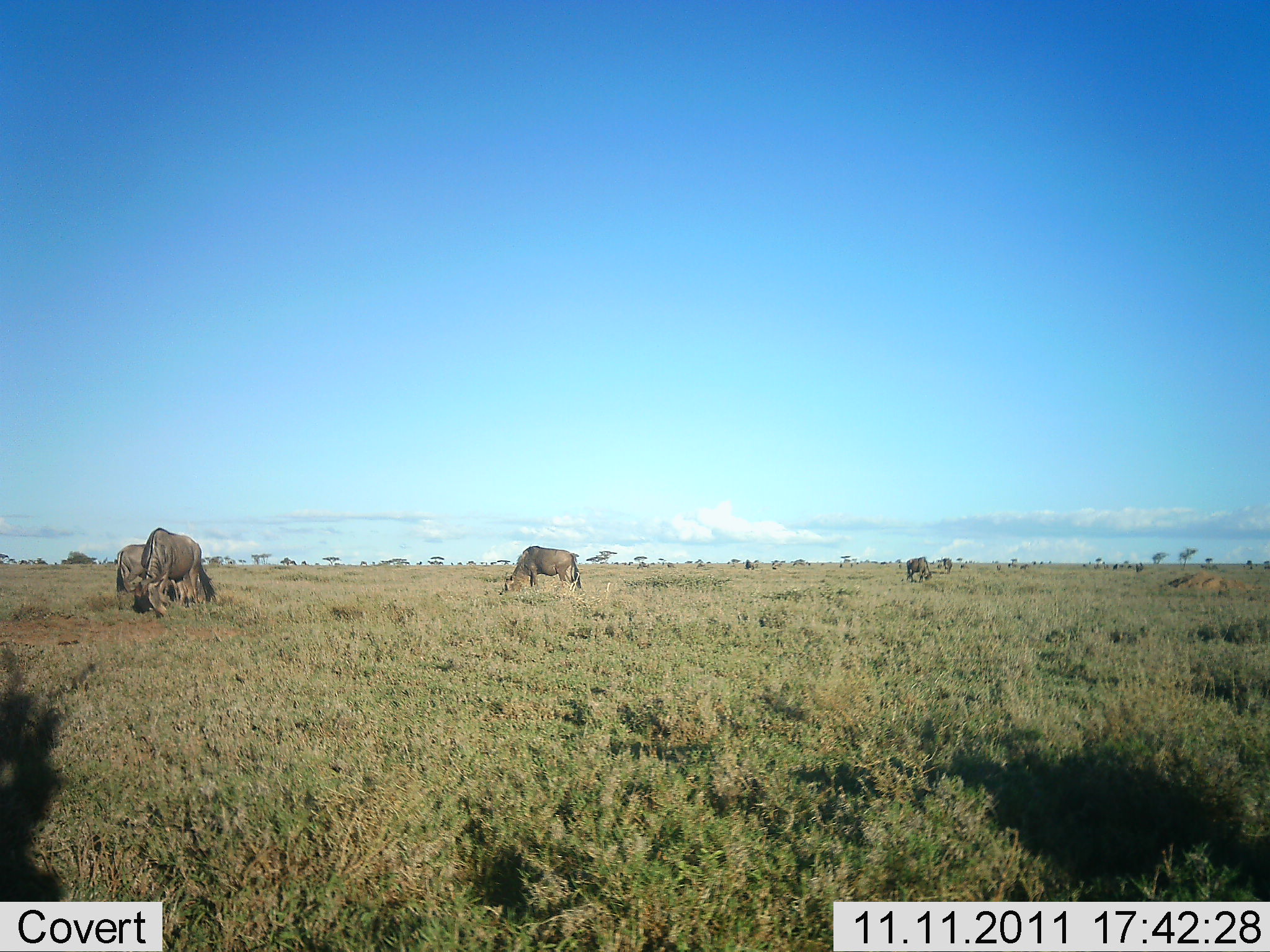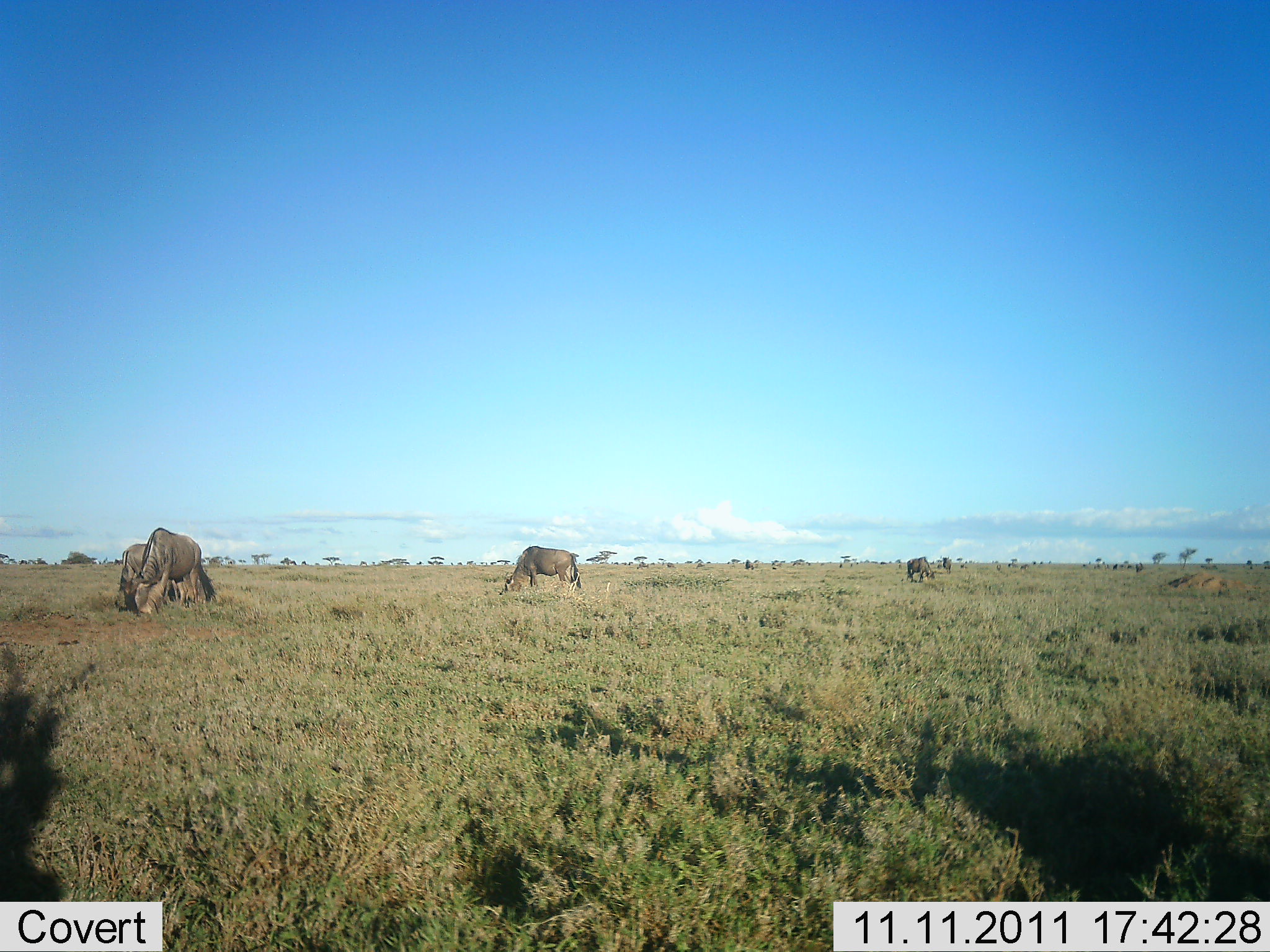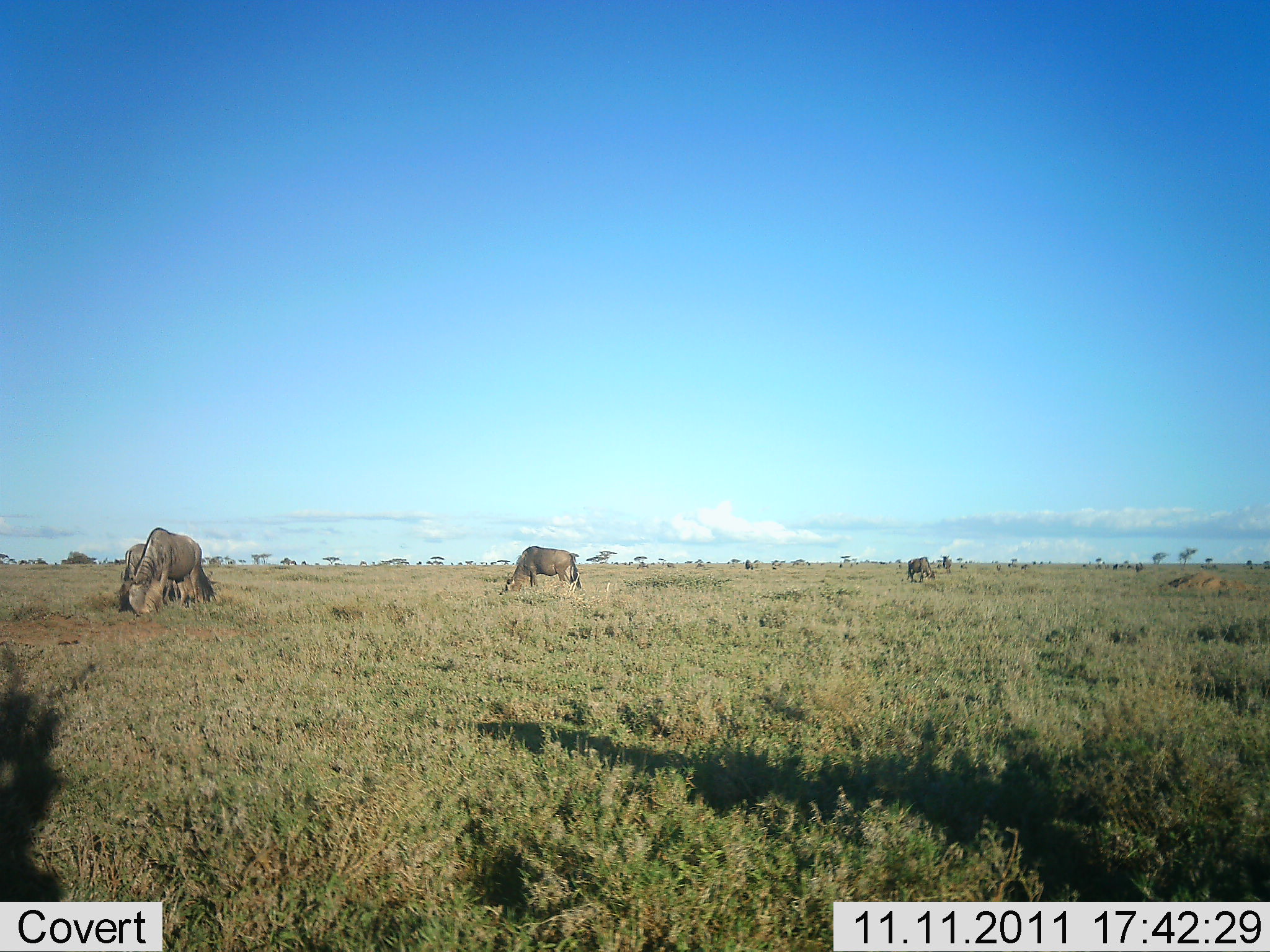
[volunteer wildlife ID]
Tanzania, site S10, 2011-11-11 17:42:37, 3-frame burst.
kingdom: Animalia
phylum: Chordata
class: Mammalia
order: Artiodactyla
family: Bovidae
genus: Connochaetes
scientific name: Connochaetes taurinus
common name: blue wildebeest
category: wildebeest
Wildebeest (blue wildebeest) (Connochaetes taurinus), count 4. Behavior (volunteer vote fractions): standing 27%, resting 0%, moving 9%, interacting 0%. Young present (vote fraction): 0%. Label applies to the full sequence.